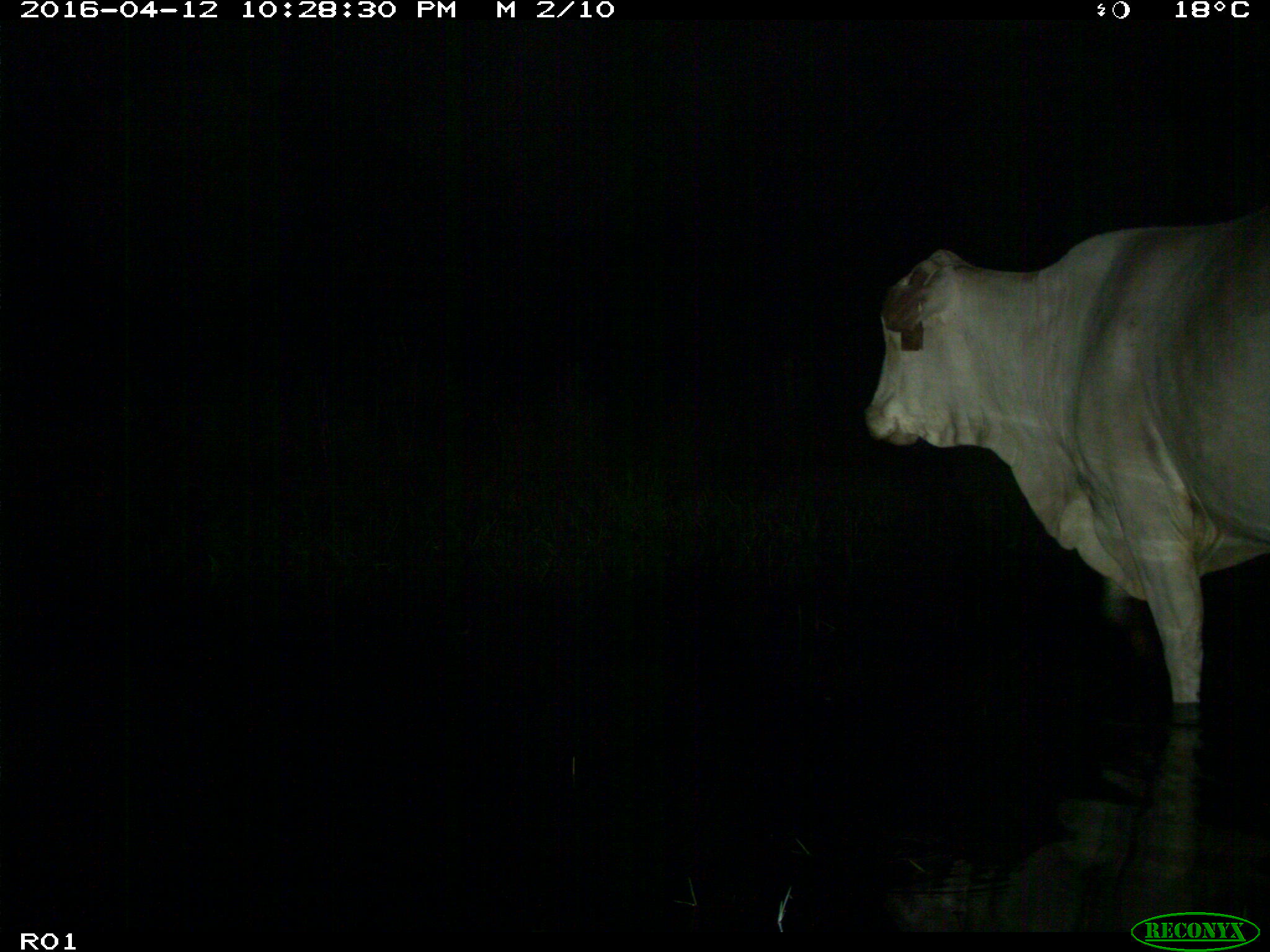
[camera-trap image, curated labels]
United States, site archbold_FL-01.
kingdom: Animalia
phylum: Chordata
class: Mammalia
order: Artiodactyla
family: Bovidae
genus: Bos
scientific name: Bos taurus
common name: domestic cow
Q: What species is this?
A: Bos taurus (domestic cow).